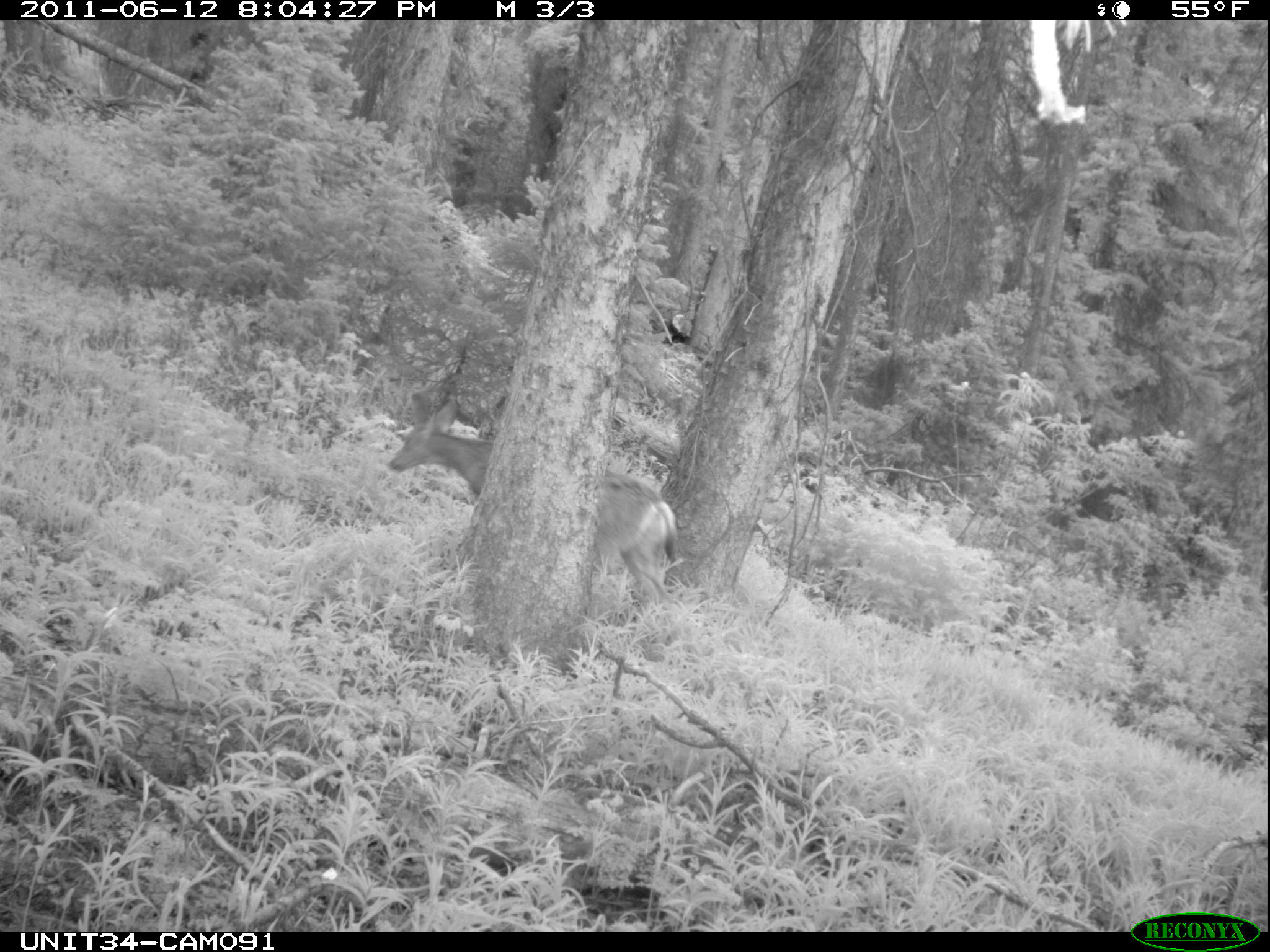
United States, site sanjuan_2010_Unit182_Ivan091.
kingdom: Animalia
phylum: Chordata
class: Mammalia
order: Artiodactyla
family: Cervidae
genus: Odocoileus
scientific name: Odocoileus hemionus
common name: mule deer